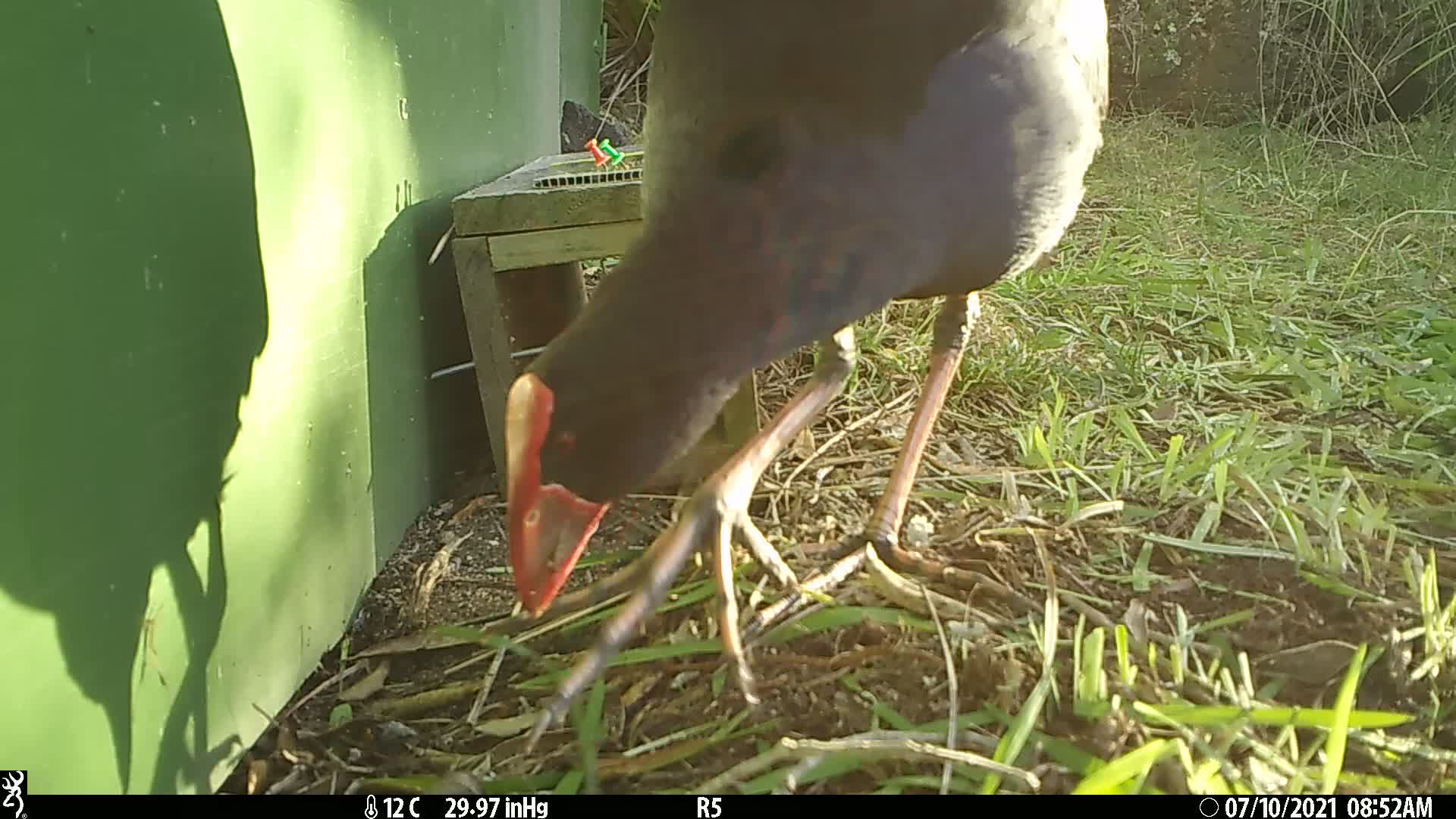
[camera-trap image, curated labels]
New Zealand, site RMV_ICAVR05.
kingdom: Animalia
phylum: Chordata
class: Aves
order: Gruiformes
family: Rallidae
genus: Porphyrio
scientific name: Porphyrio melanotus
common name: australasian swamphen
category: pukeko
Pukeko (australasian swamphen) (Porphyrio melanotus).